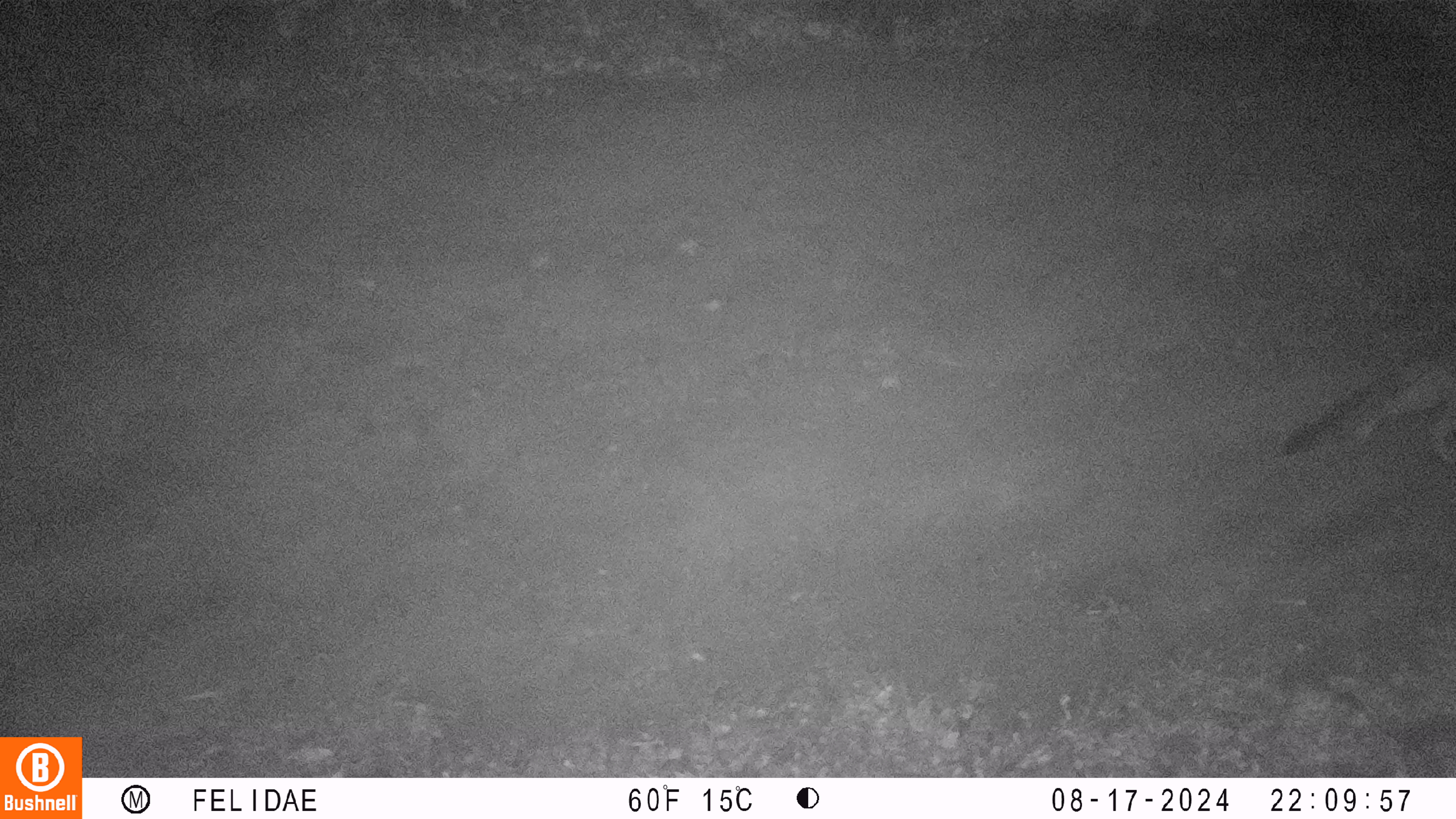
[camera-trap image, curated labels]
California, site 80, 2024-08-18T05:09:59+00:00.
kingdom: Animalia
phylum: Chordata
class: Mammalia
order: Carnivora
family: Canidae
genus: Urocyon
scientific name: Urocyon cinereoargenteus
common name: gray fox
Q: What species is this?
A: Gray fox (Urocyon cinereoargenteus).